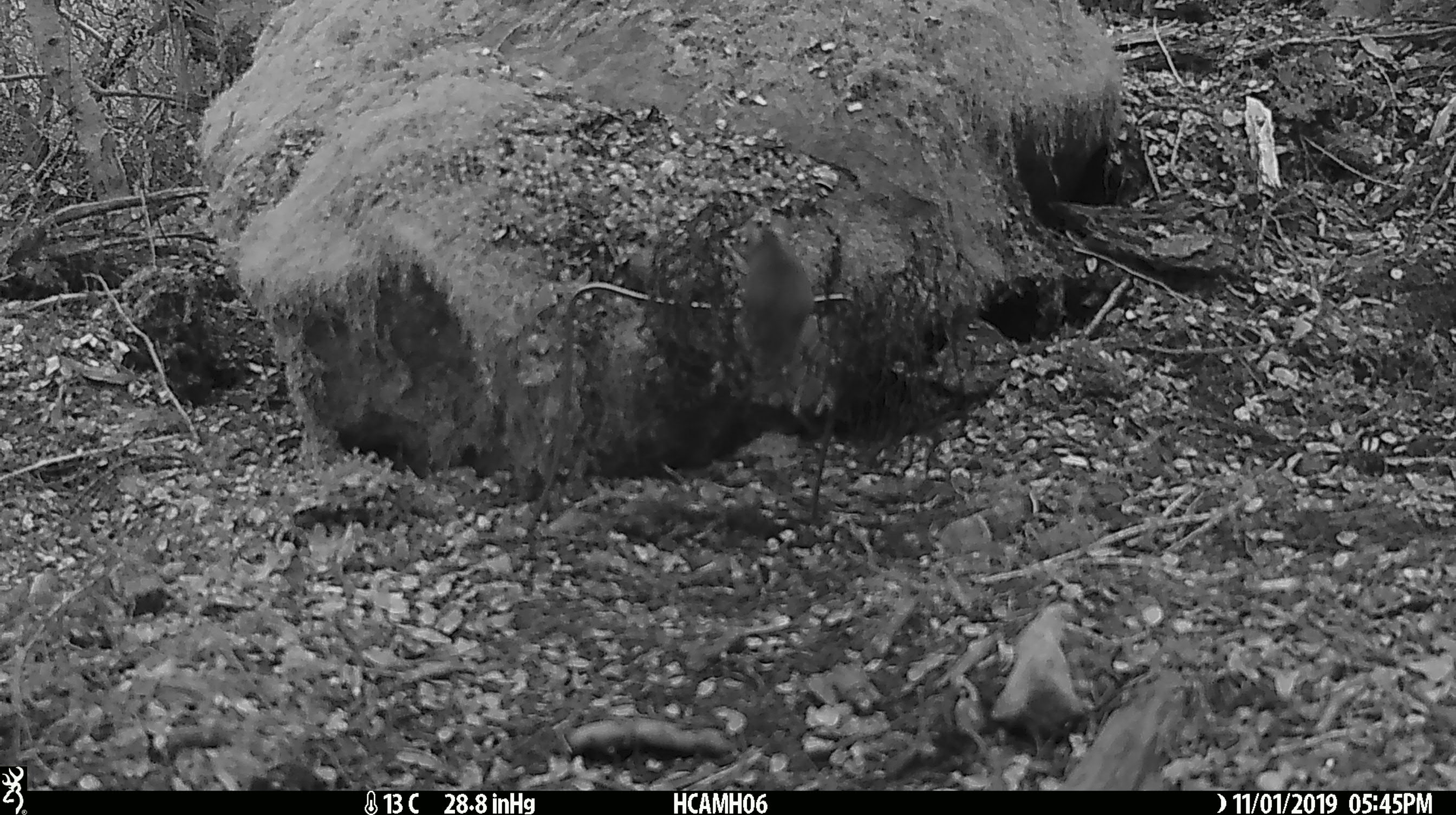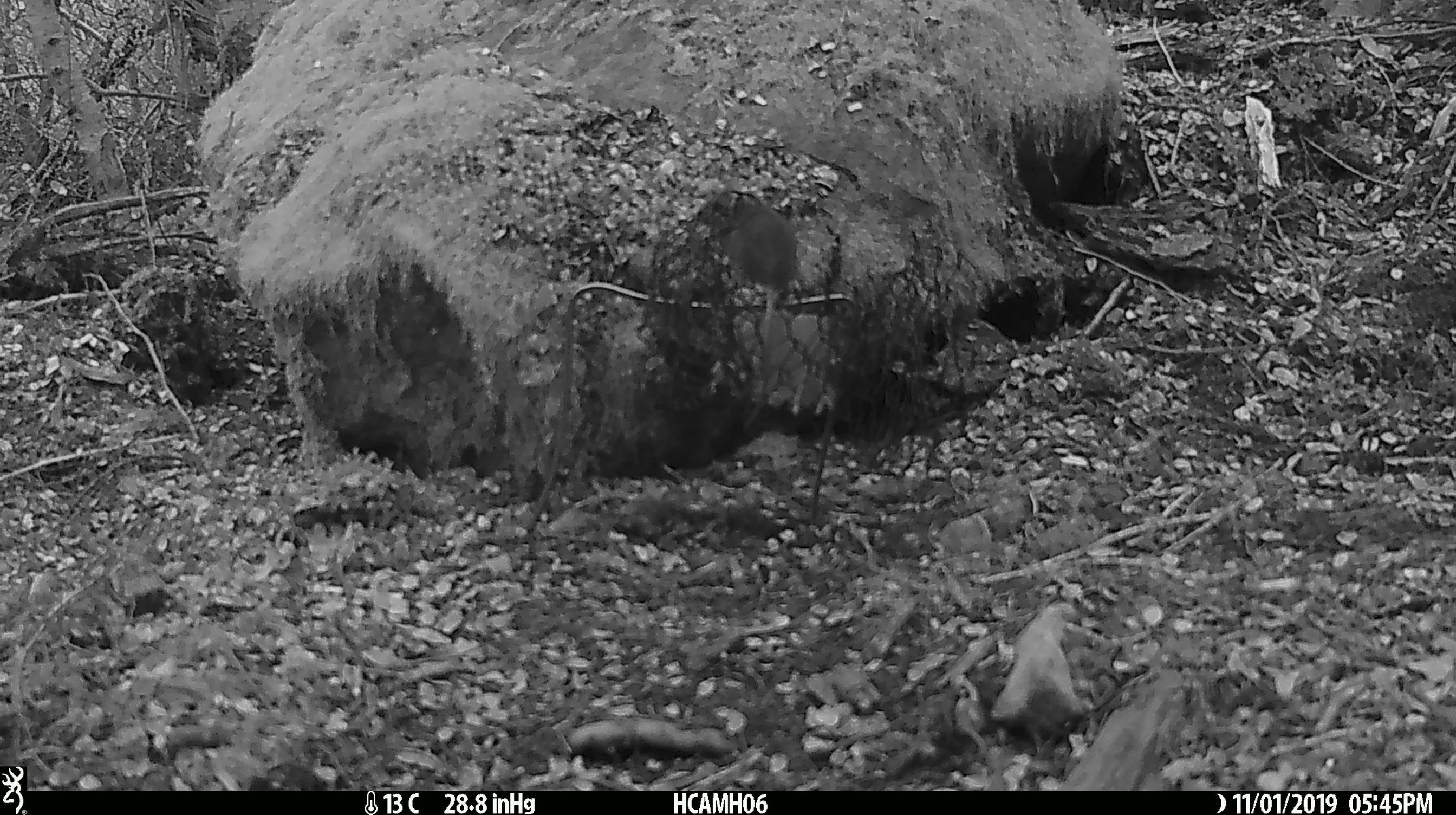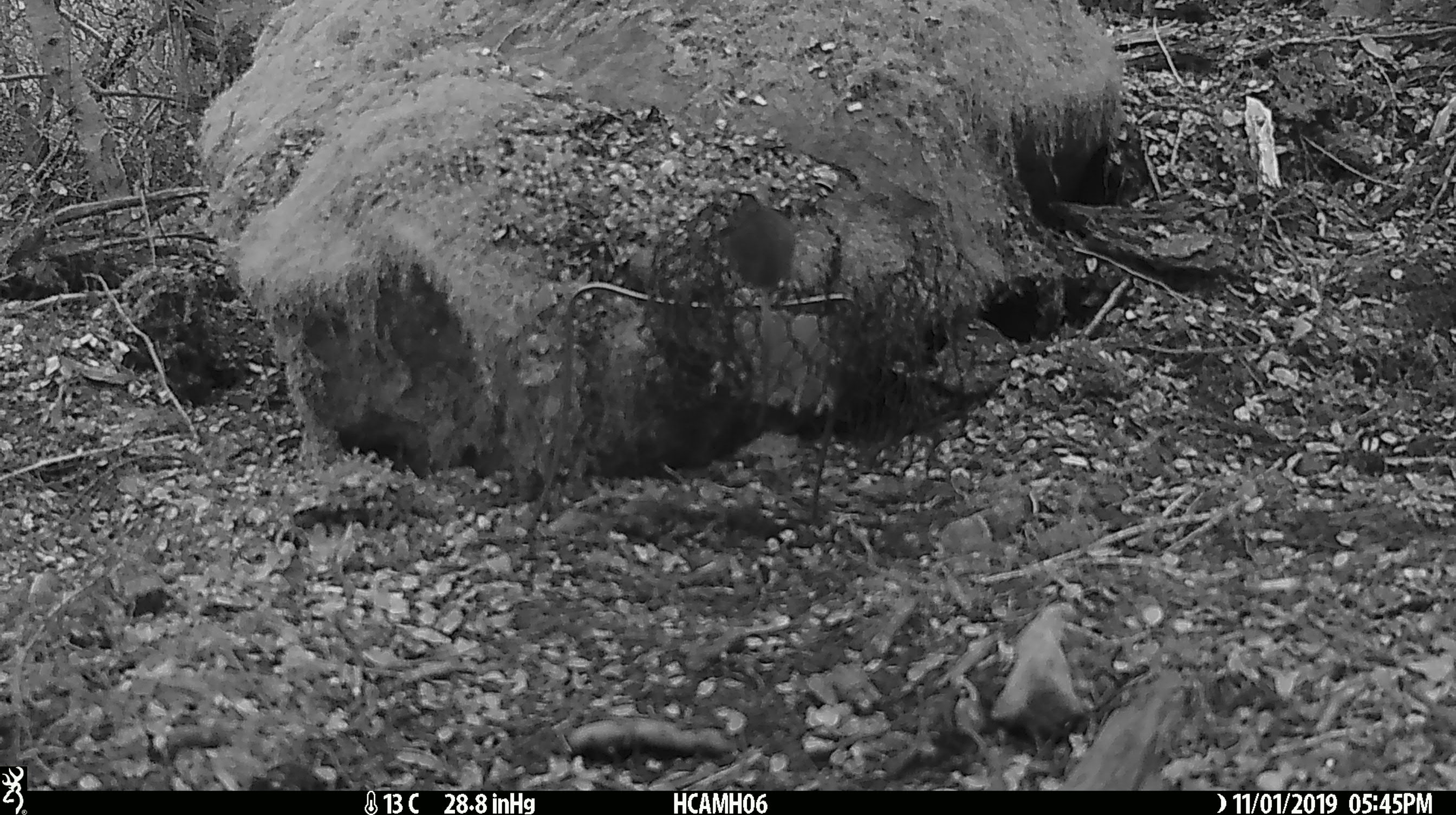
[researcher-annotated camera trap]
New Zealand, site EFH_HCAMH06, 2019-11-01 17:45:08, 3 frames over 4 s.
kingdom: Animalia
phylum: Chordata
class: Mammalia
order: Rodentia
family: Muridae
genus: Mus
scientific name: Mus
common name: mouse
Mouse (Mus).